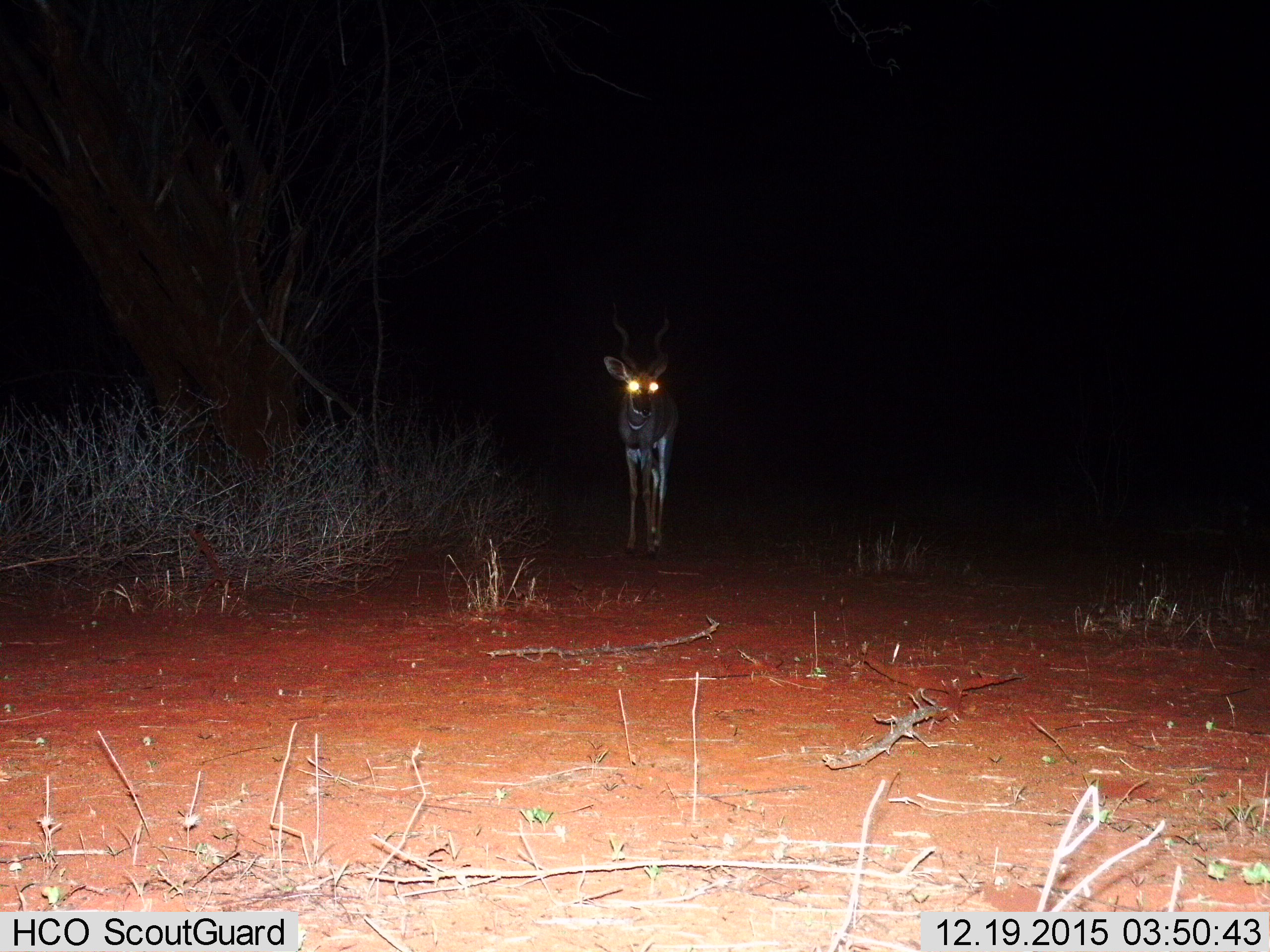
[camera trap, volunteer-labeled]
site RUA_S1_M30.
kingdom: Animalia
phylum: Chordata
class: Mammalia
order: Artiodactyla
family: Bovidae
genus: Tragelaphus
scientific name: Tragelaphus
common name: kudu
Kudu (Tragelaphus), count 1. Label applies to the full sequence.